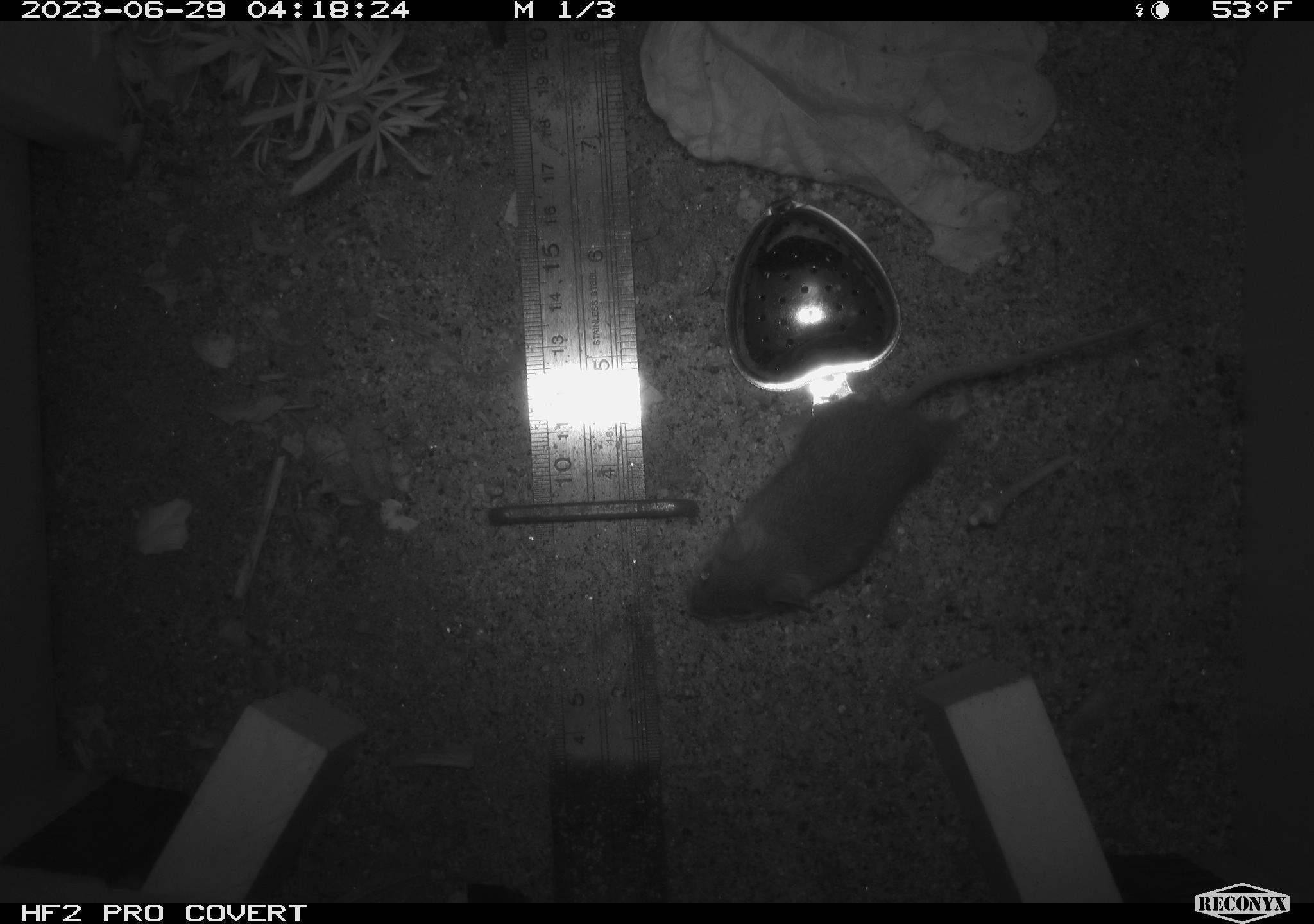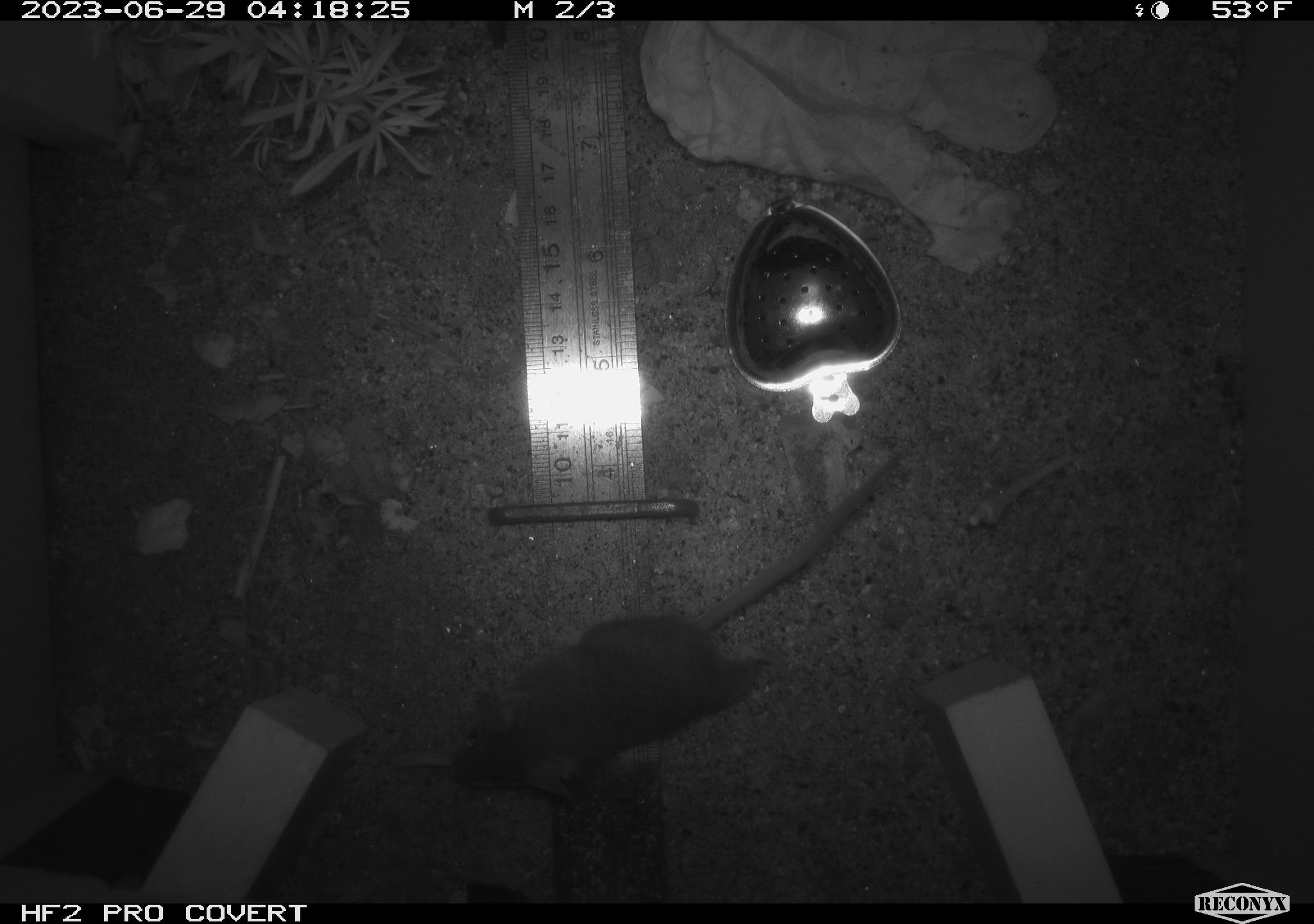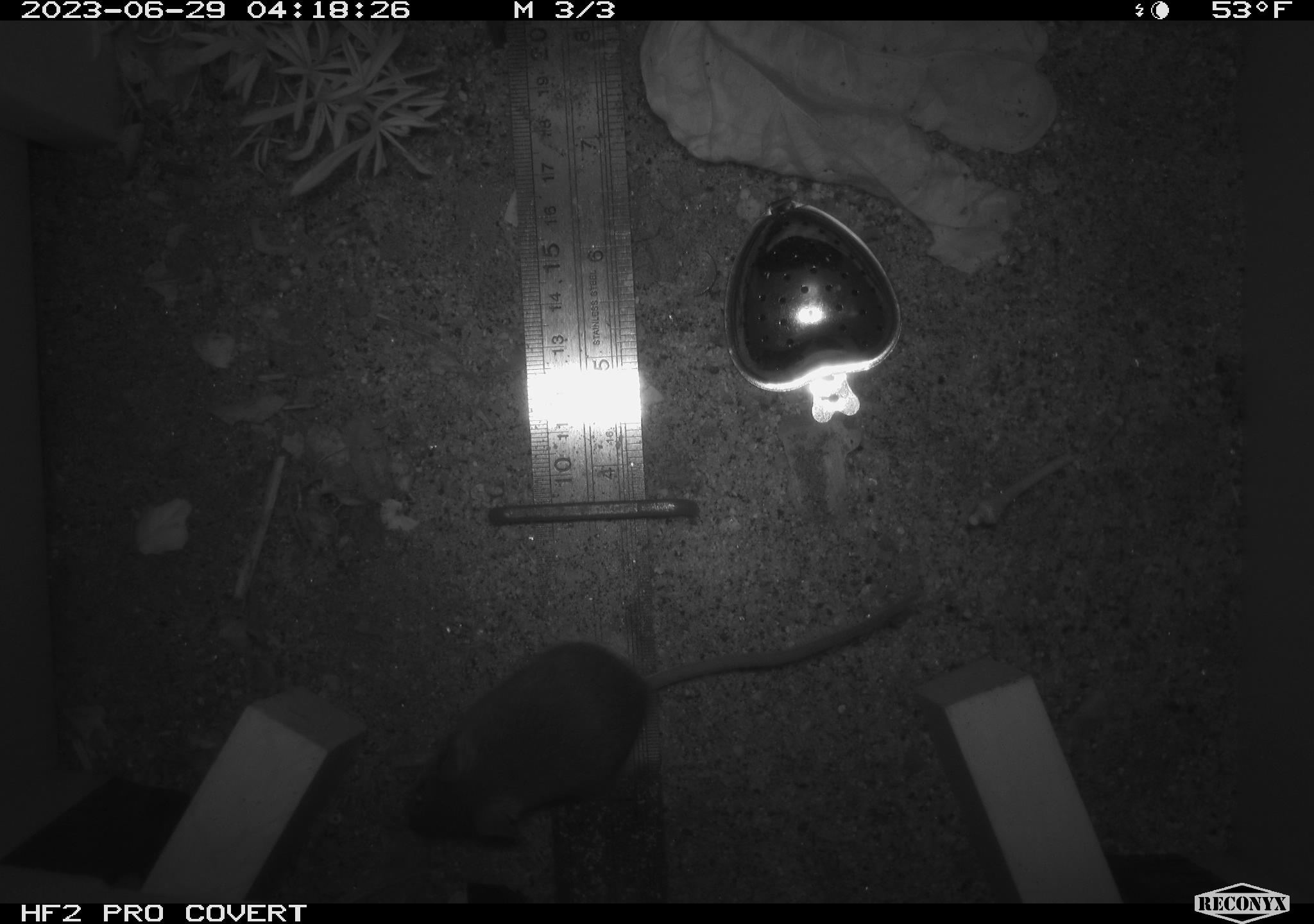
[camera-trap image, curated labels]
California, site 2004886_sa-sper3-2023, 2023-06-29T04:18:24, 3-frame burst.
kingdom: Animalia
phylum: Chordata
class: Mammalia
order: Rodentia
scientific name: Rodentia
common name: mouse species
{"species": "mouse species (Rodentia)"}